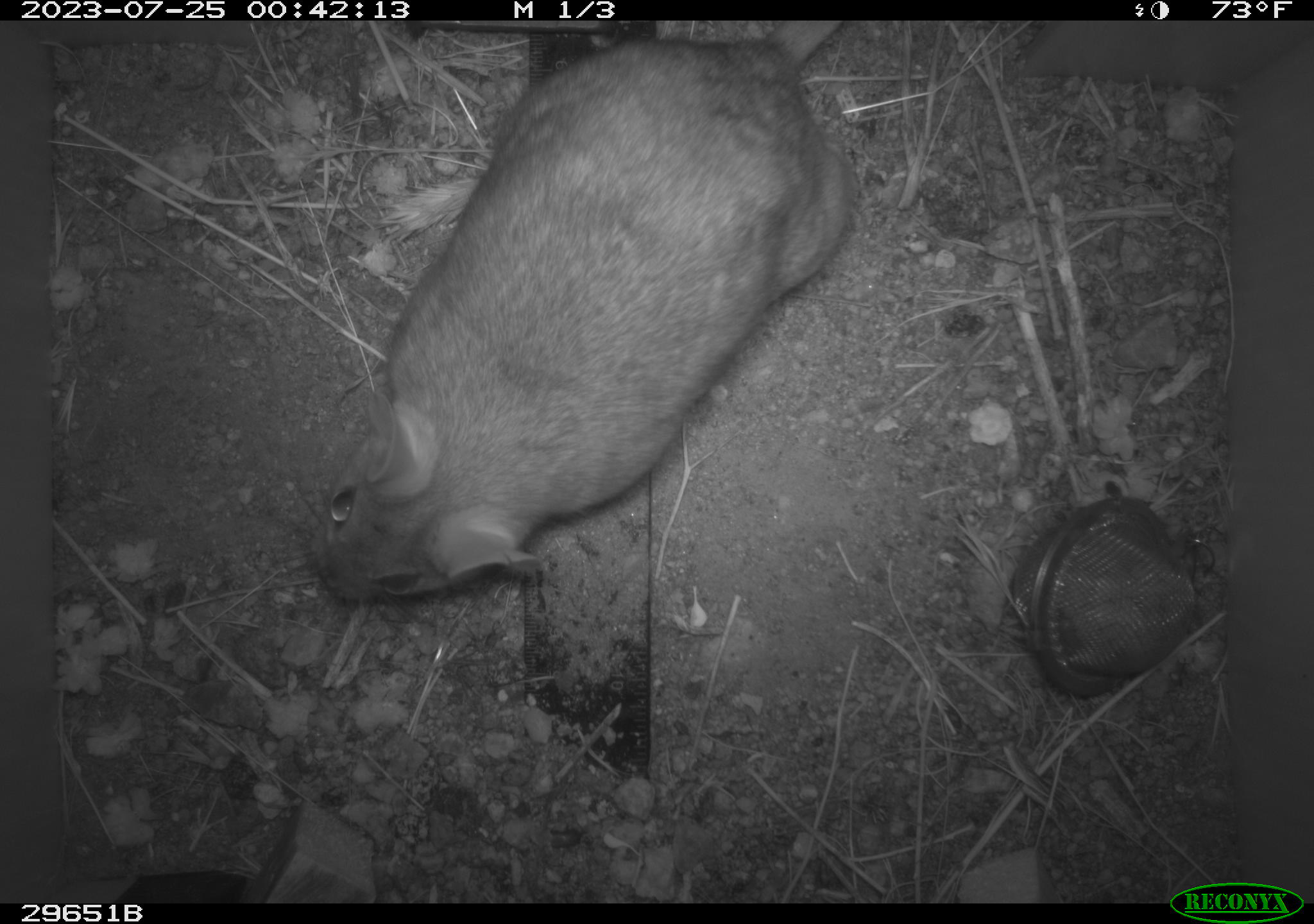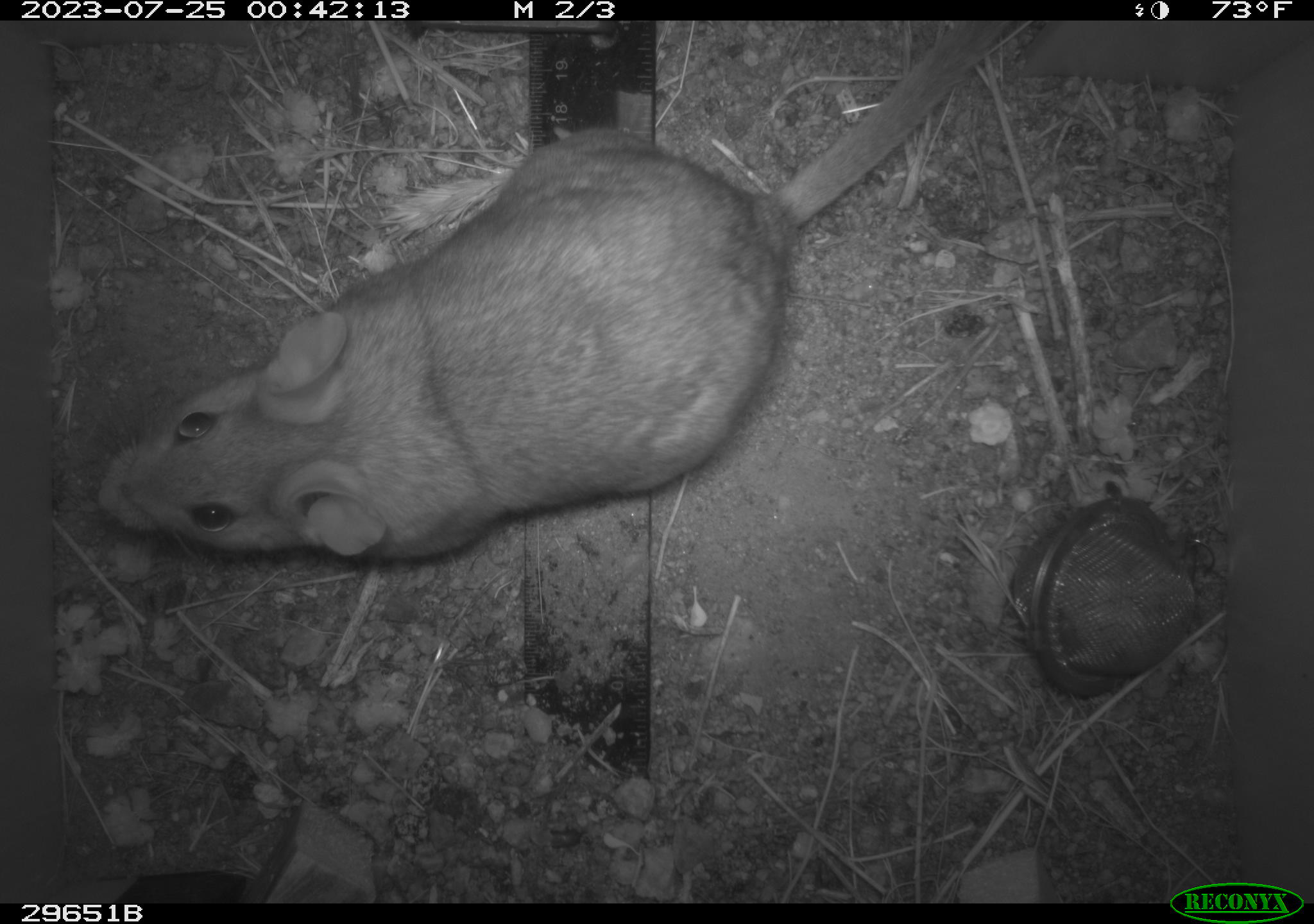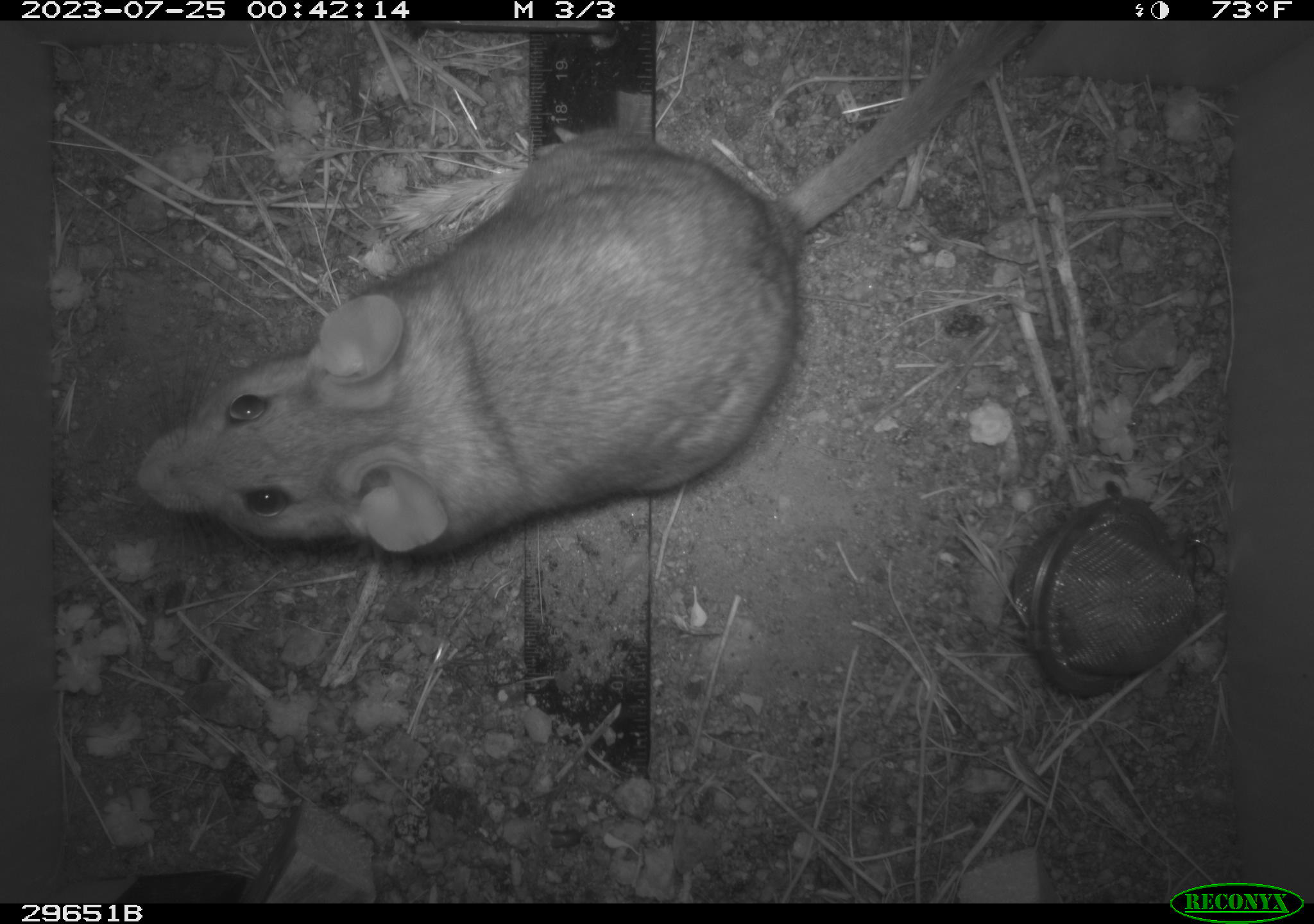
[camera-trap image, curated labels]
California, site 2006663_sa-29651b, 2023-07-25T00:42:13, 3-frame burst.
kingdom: Animalia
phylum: Chordata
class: Mammalia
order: Rodentia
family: Cricetidae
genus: Neotoma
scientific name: Neotoma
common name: pack rat or woodrat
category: neotoma species